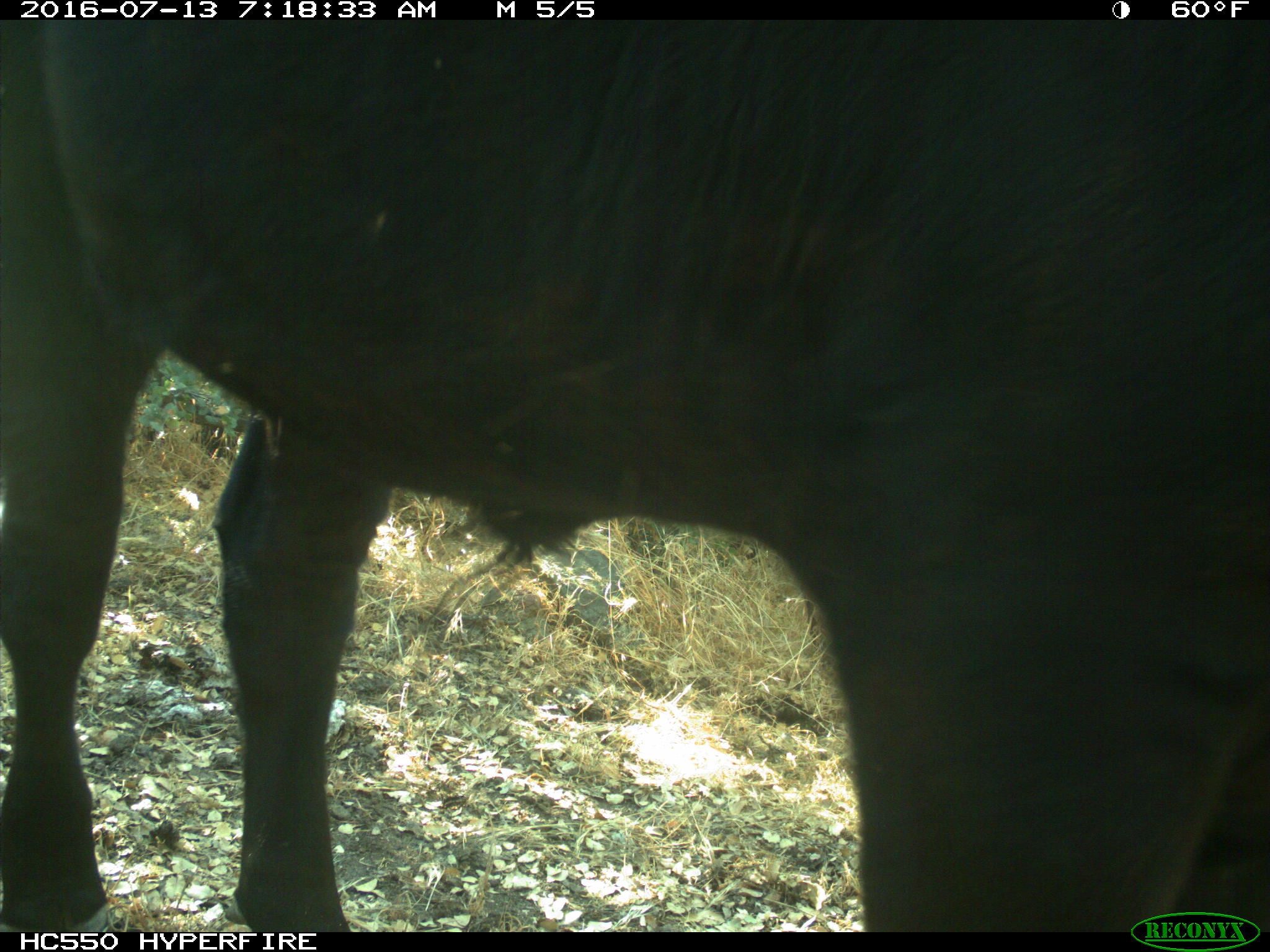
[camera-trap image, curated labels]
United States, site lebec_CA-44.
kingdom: Animalia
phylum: Chordata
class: Mammalia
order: Artiodactyla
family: Bovidae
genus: Bos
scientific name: Bos taurus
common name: domestic cow